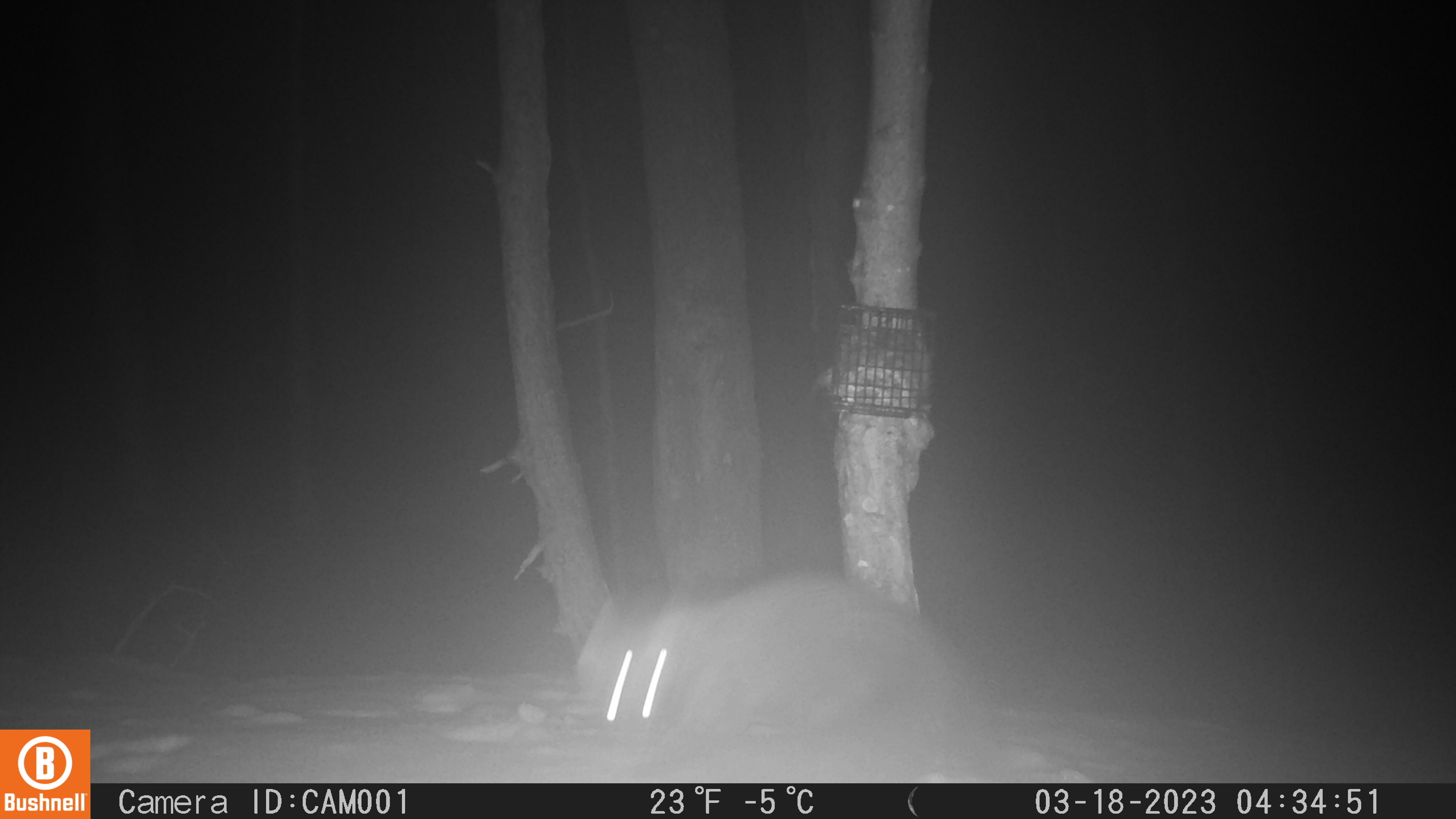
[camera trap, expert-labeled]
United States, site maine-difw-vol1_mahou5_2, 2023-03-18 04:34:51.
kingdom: Animalia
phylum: Chordata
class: Mammalia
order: Carnivora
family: Mustelidae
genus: Pekania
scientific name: Pekania pennanti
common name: fisher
Fisher (Pekania pennanti).